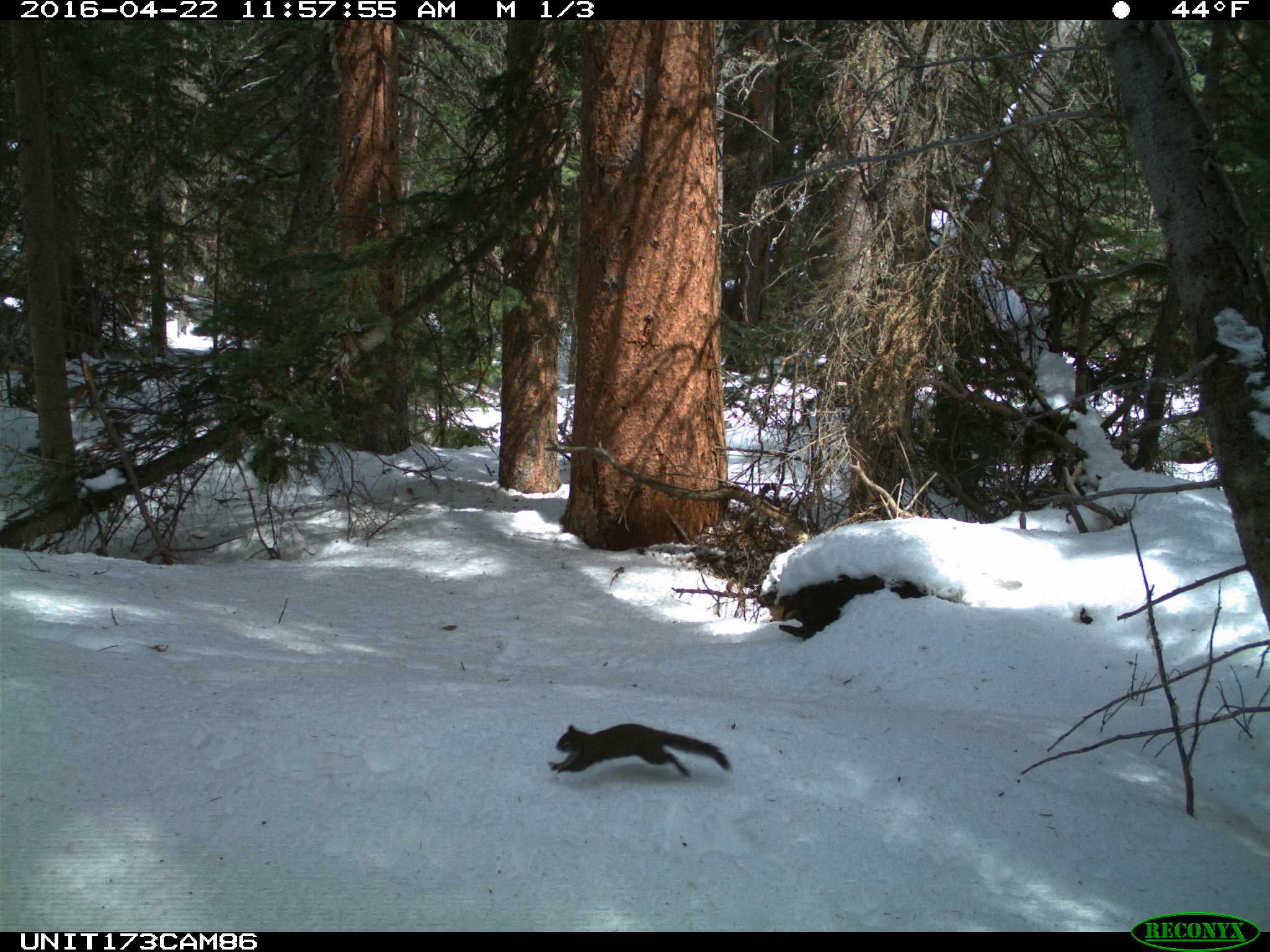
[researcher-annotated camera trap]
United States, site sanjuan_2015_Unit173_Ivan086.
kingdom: Animalia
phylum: Chordata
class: Mammalia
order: Rodentia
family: Sciuridae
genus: Tamiasciurus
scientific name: Tamiasciurus hudsonicus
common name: american red squirrel